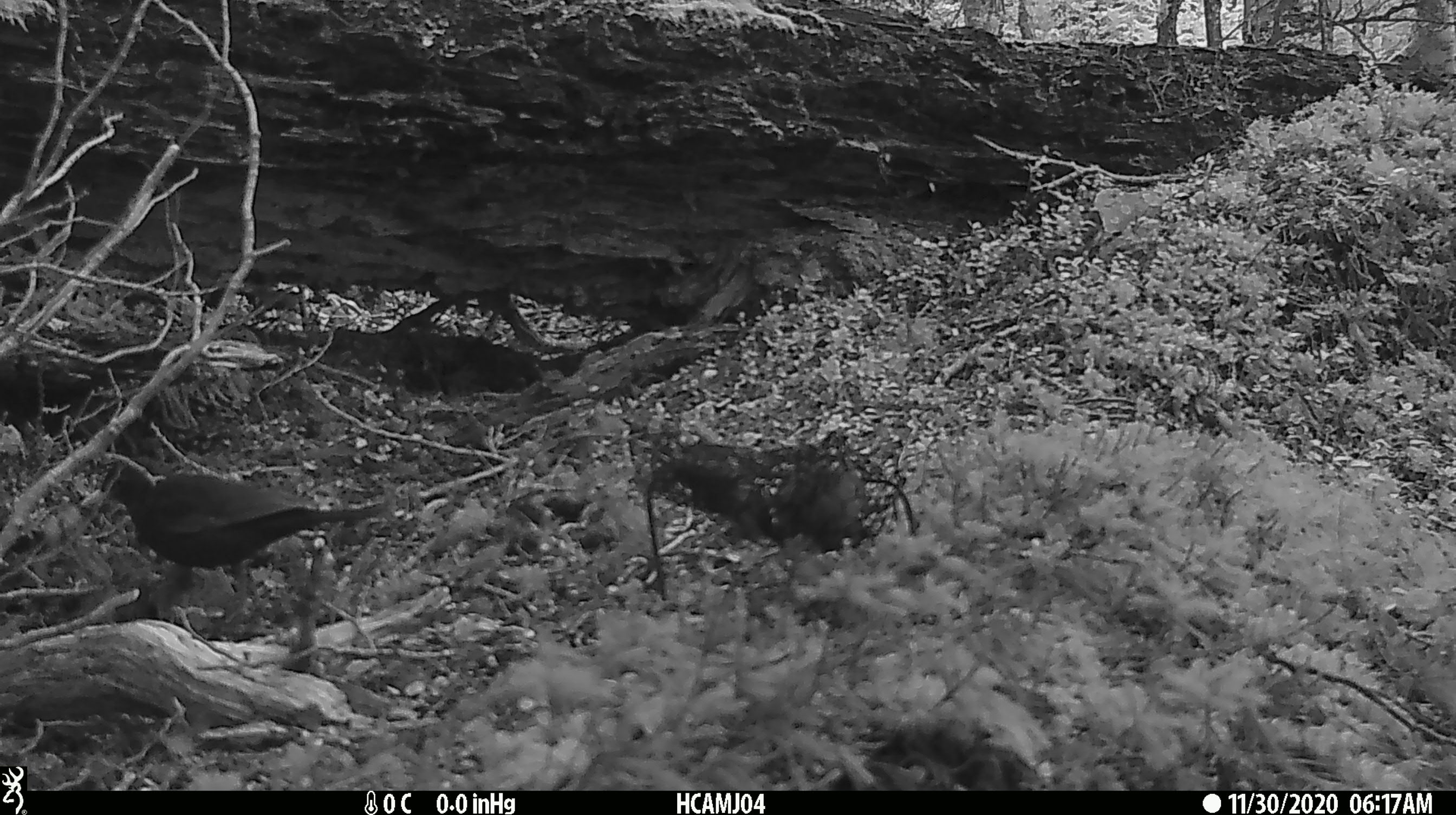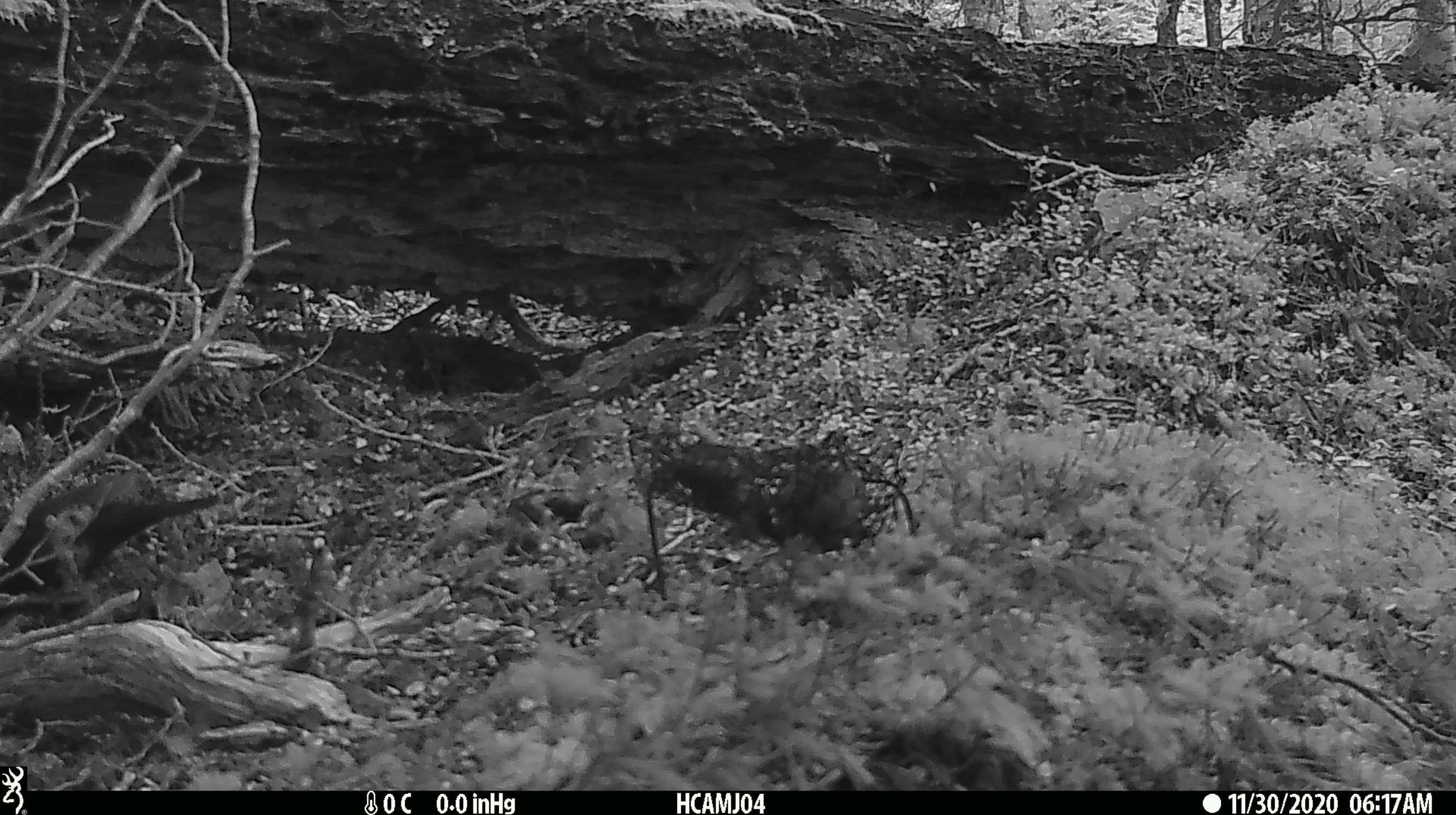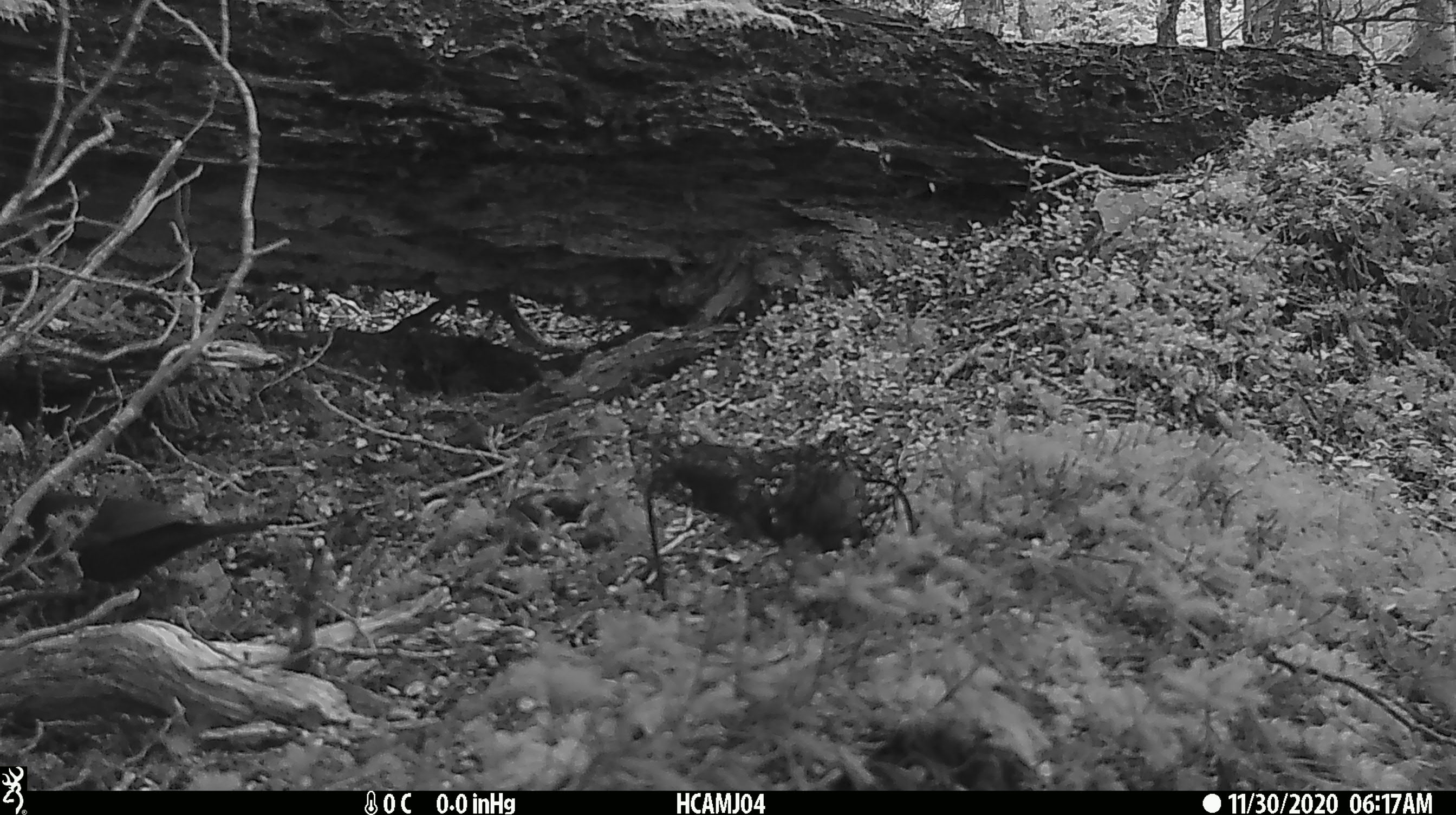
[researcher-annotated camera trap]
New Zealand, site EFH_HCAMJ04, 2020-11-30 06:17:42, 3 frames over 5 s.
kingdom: Animalia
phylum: Chordata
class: Aves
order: Passeriformes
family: Turdidae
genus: Turdus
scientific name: Turdus merula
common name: eurasian blackbird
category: blackbird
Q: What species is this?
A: Blackbird (eurasian blackbird) (Turdus merula).